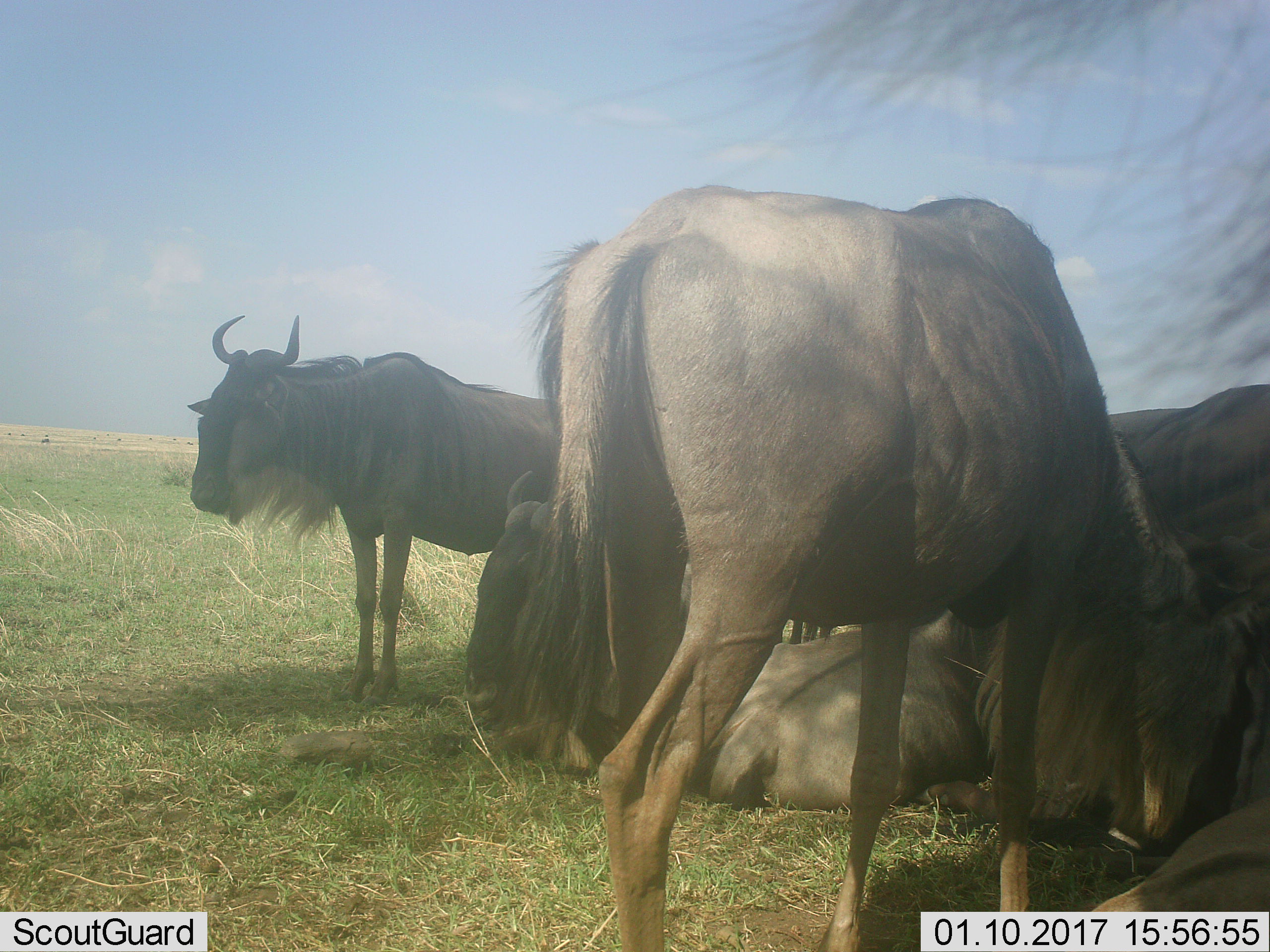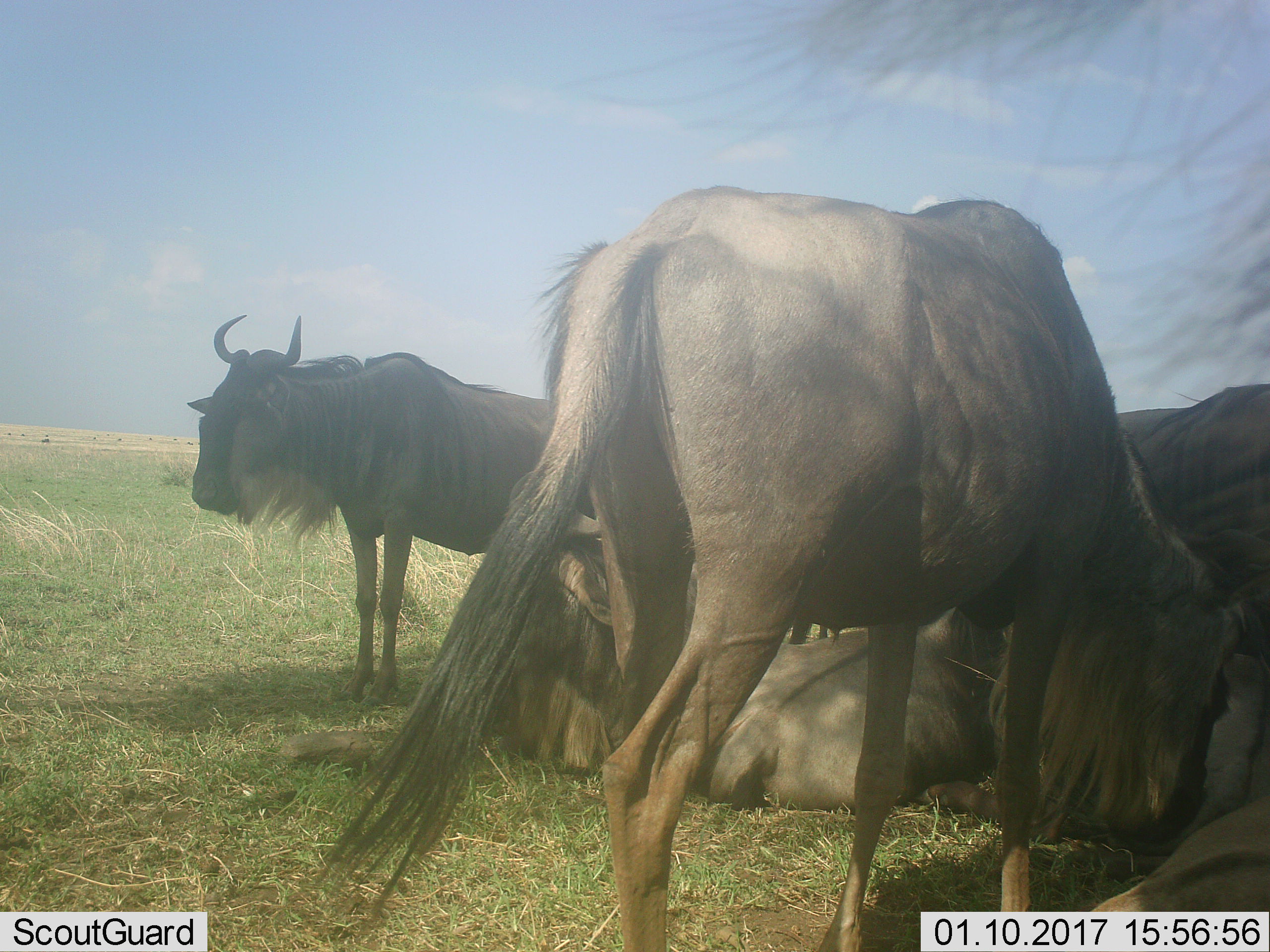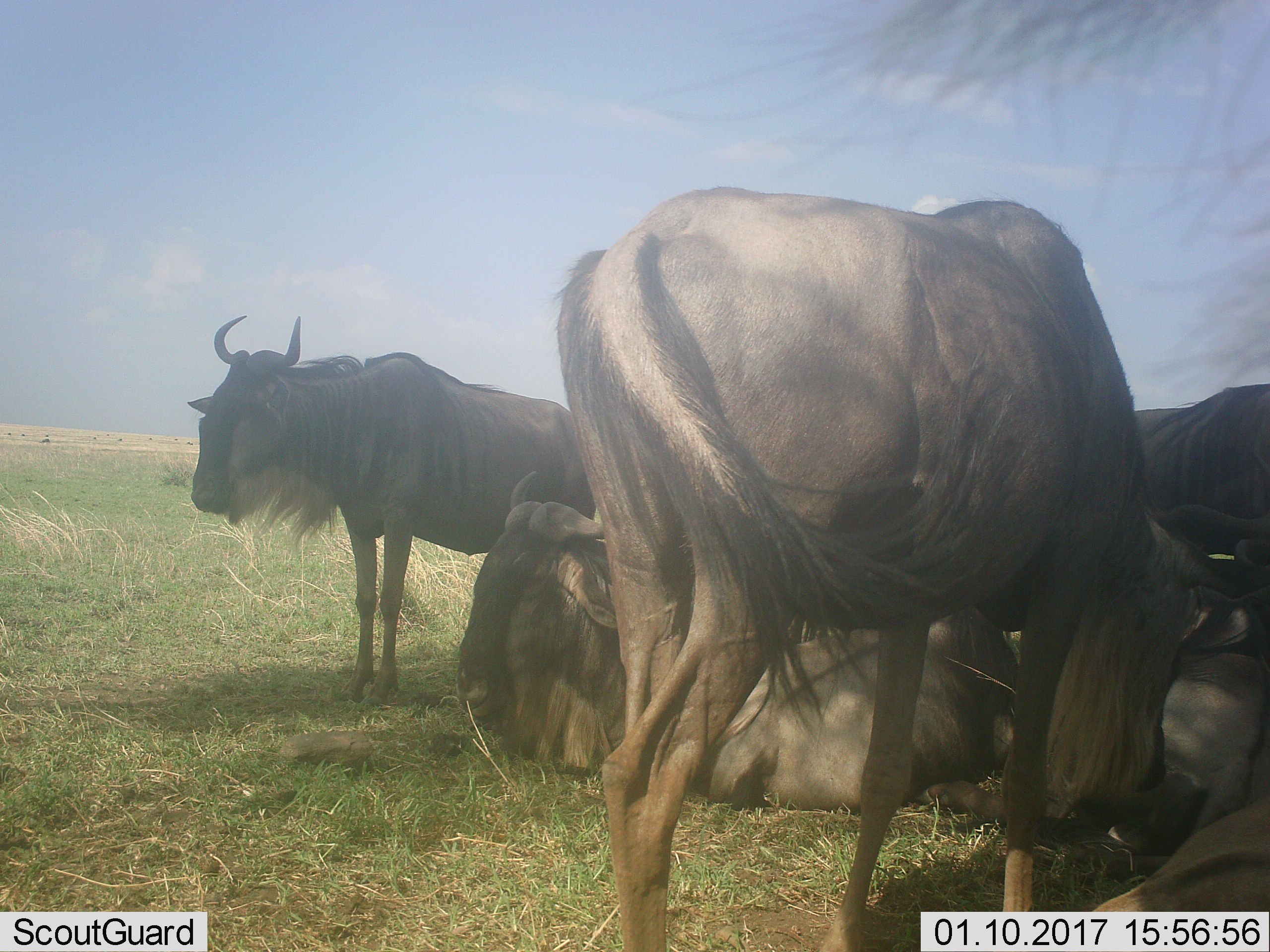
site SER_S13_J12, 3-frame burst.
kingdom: Animalia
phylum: Chordata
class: Mammalia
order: Artiodactyla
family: Bovidae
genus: Connochaetes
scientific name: Connochaetes taurinus taurinus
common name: blue wildebeest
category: wildebeestblue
Wildebeestblue (blue wildebeest) (Connochaetes taurinus taurinus), count 6. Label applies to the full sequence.